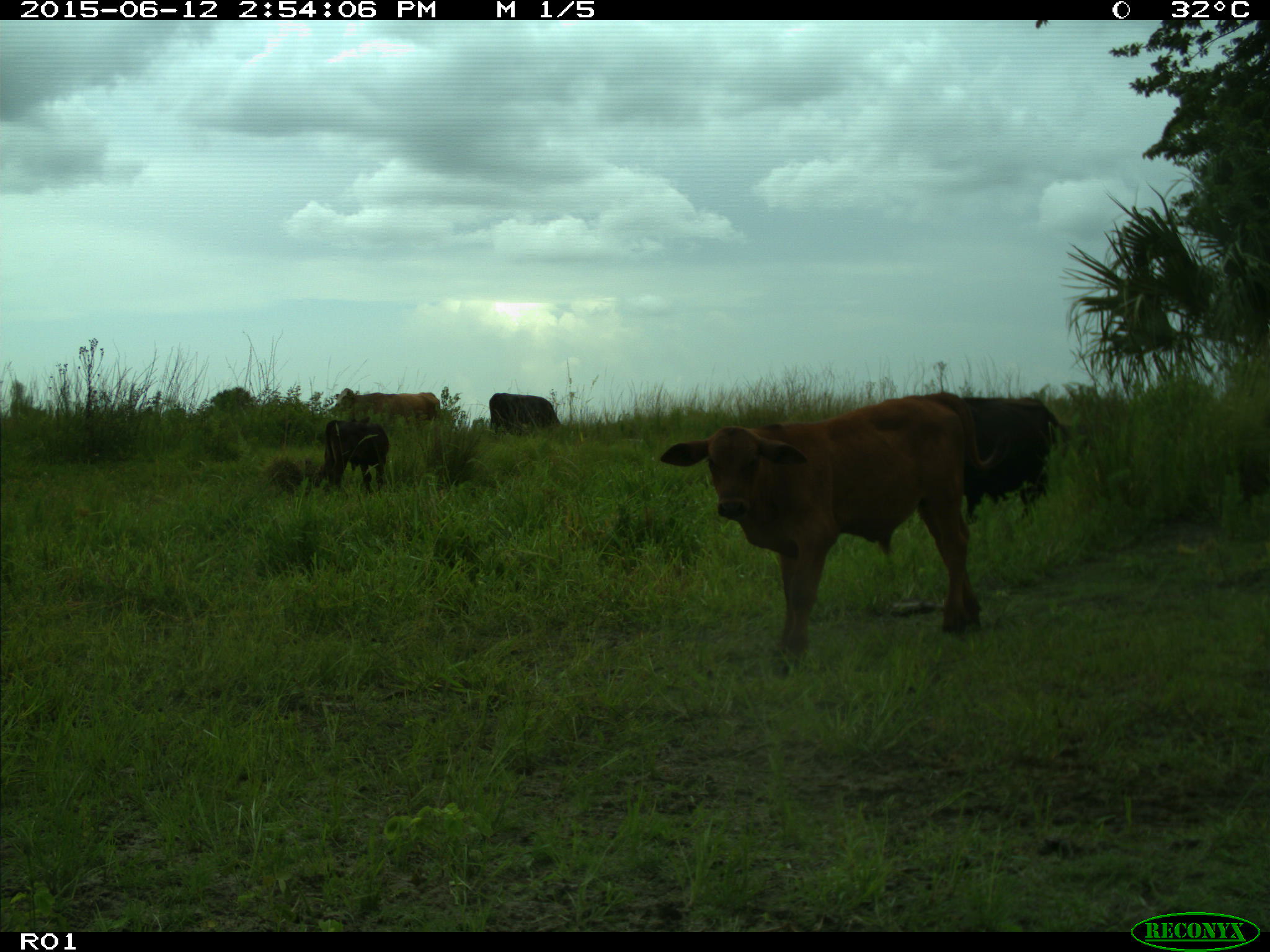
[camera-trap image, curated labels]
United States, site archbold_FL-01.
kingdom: Animalia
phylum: Chordata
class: Mammalia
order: Artiodactyla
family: Bovidae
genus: Bos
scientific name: Bos taurus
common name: domestic cow